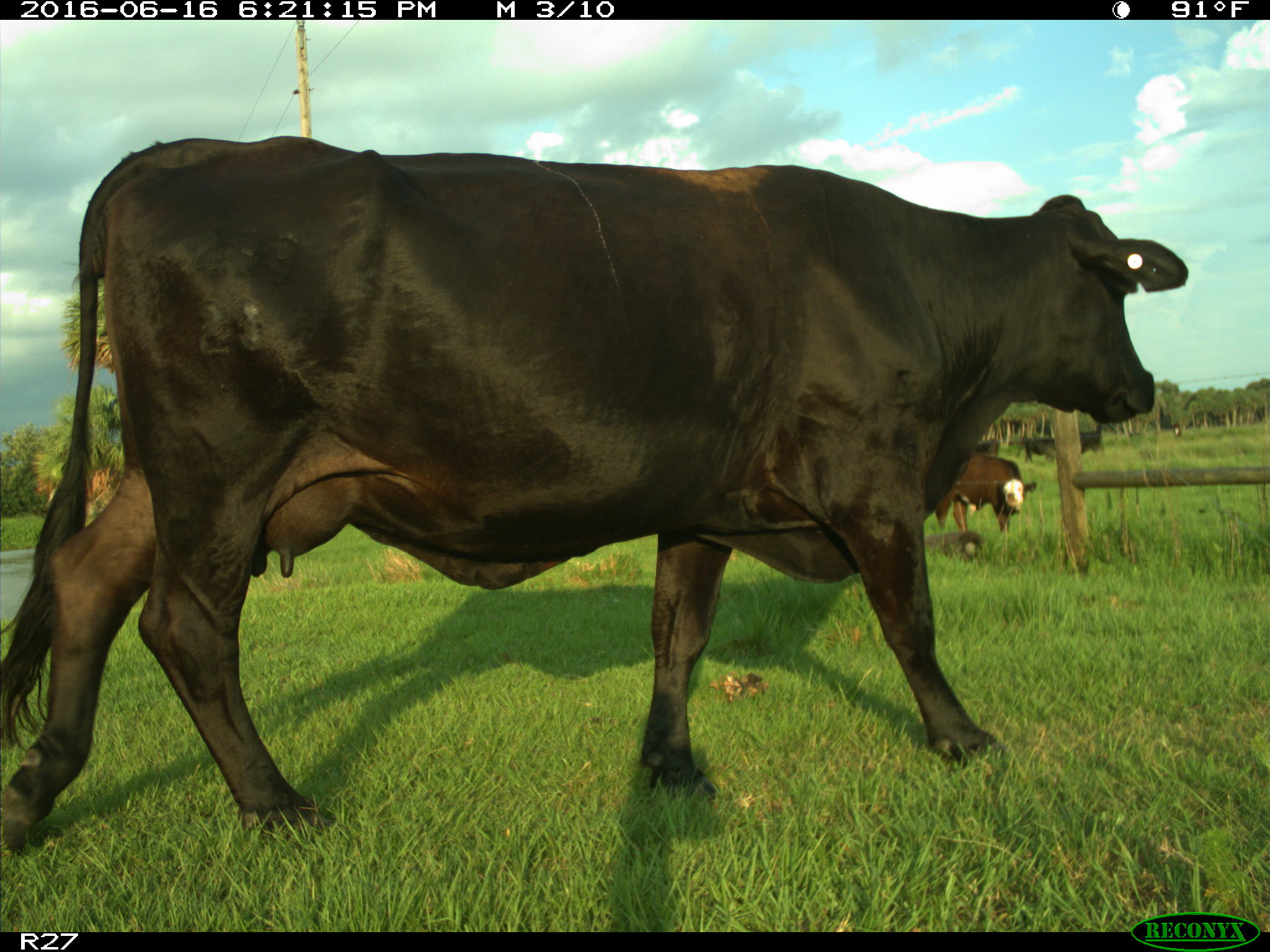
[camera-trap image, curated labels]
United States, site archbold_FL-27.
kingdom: Animalia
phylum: Chordata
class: Mammalia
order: Artiodactyla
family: Bovidae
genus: Bos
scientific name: Bos taurus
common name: domestic cow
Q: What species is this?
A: Bos taurus (domestic cow).